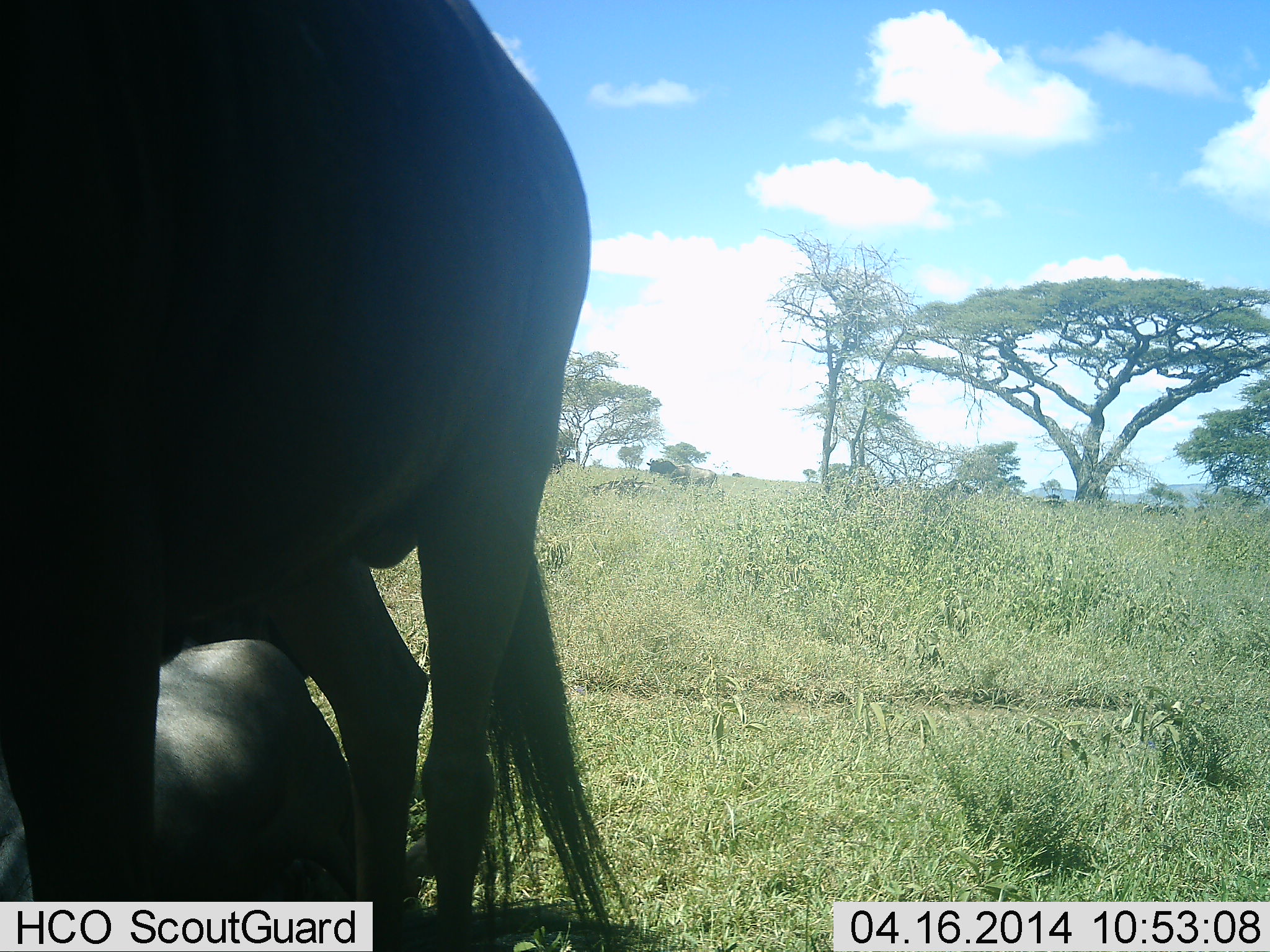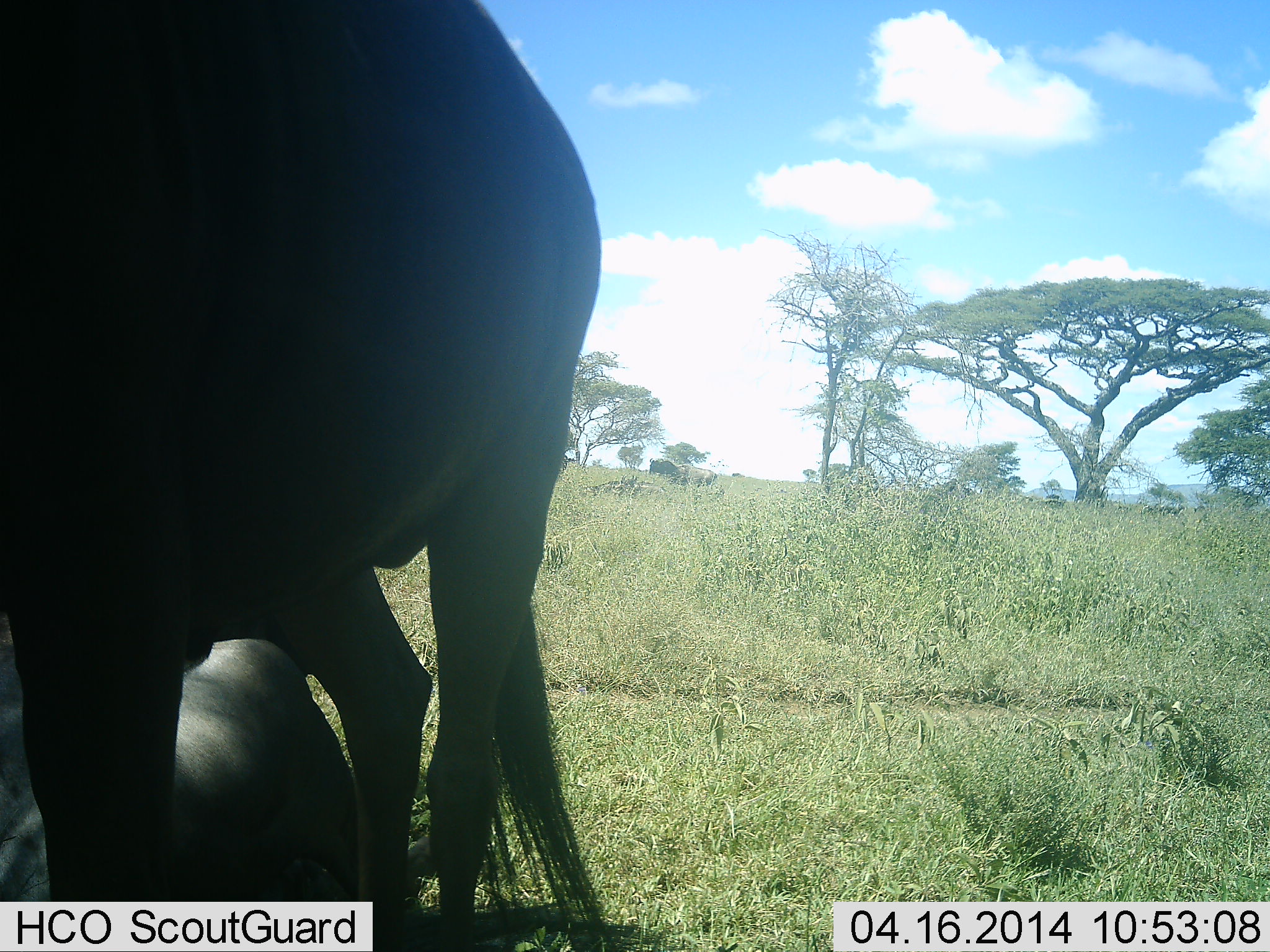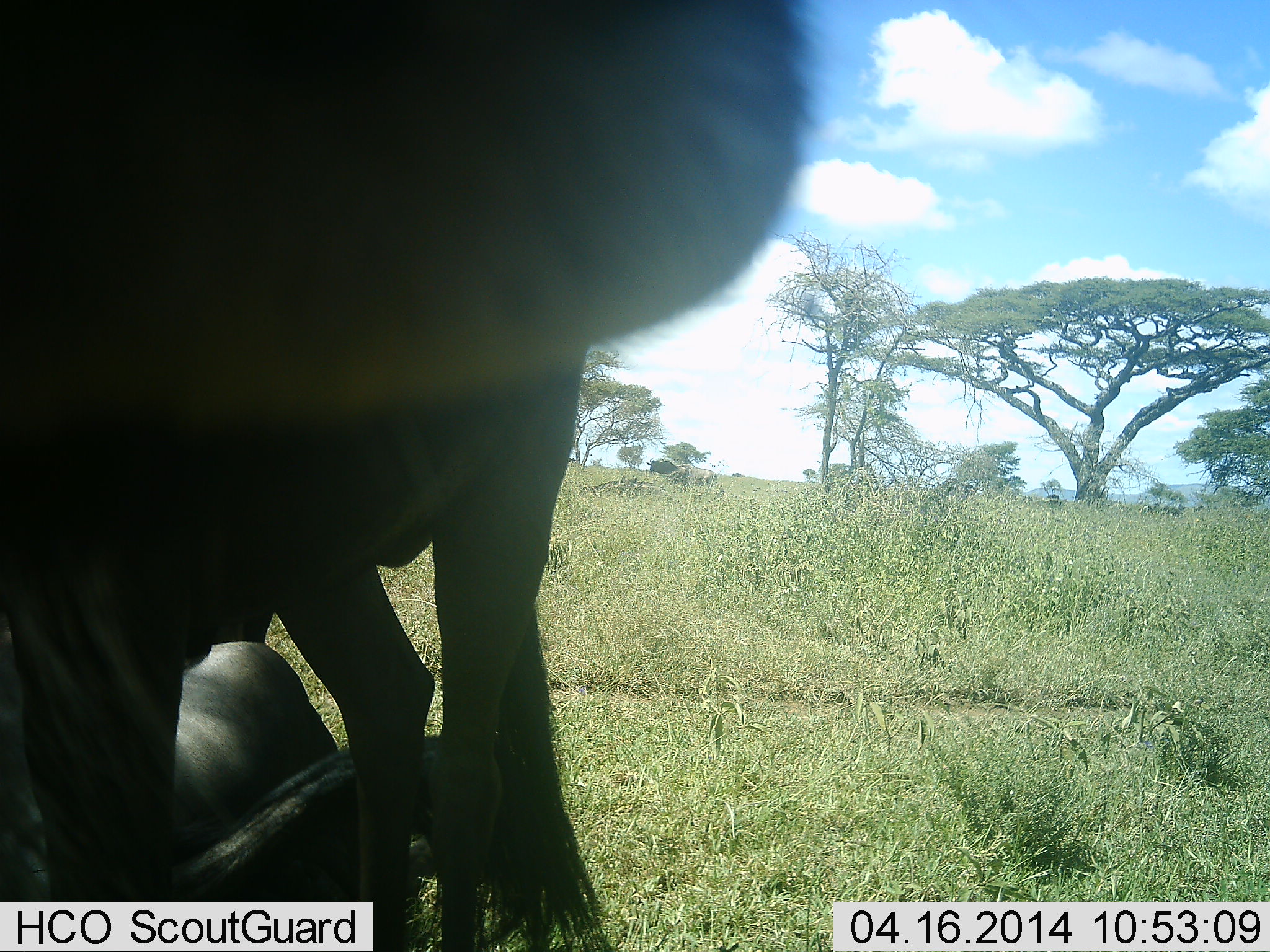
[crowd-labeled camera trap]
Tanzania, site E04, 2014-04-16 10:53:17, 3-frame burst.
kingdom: Animalia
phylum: Chordata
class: Mammalia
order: Artiodactyla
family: Bovidae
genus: Connochaetes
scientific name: Connochaetes taurinus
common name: blue wildebeest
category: wildebeest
Wildebeest (blue wildebeest) (Connochaetes taurinus), count 2. Behavior (volunteer vote fractions): standing 80%, resting 90%, moving 0%, interacting 0%. Young present (vote fraction): 0%. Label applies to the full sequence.